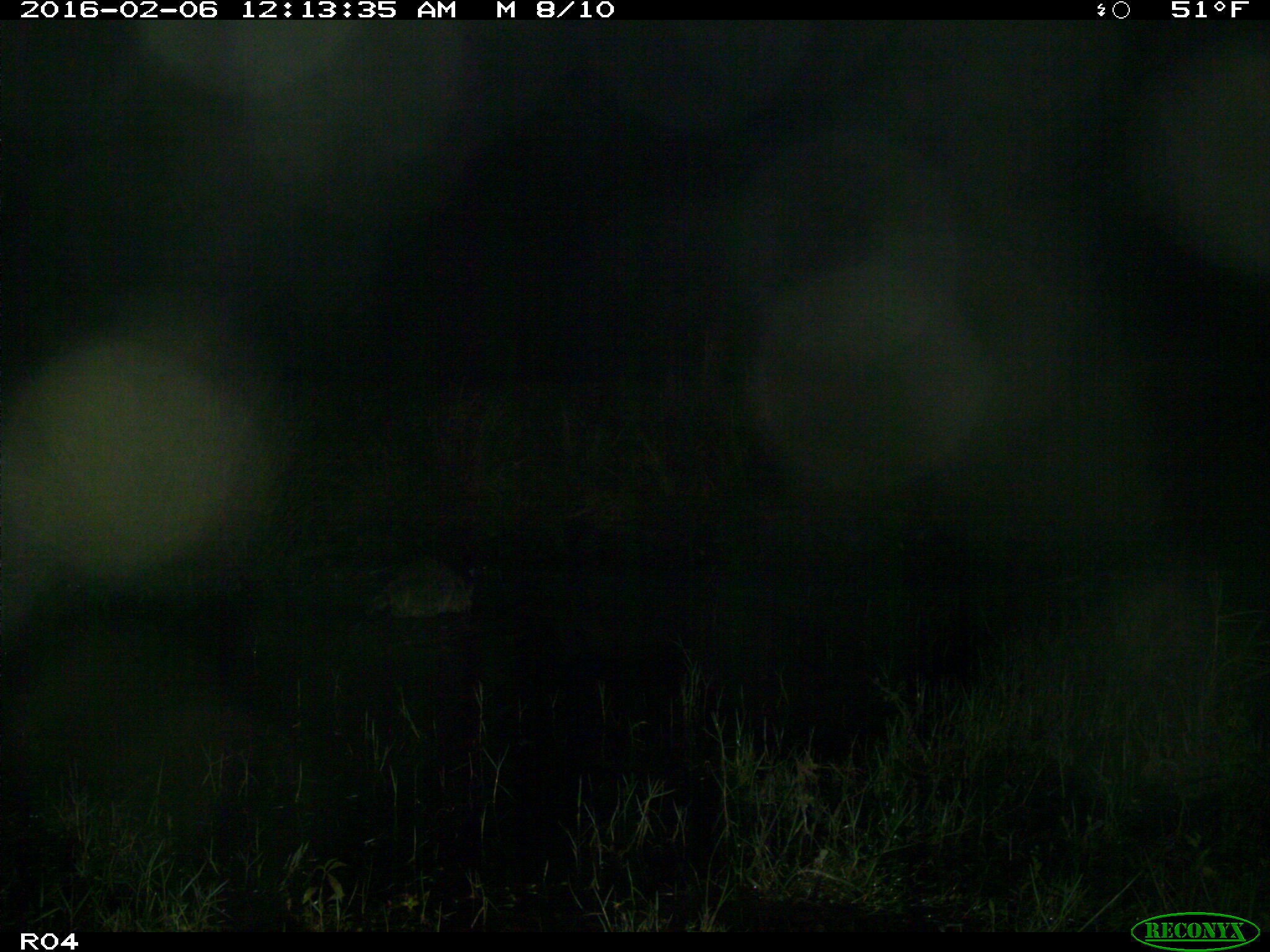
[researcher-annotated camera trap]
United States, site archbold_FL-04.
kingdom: Animalia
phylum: Chordata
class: Mammalia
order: Carnivora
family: Procyonidae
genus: Procyon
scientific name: Procyon lotor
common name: common raccoon